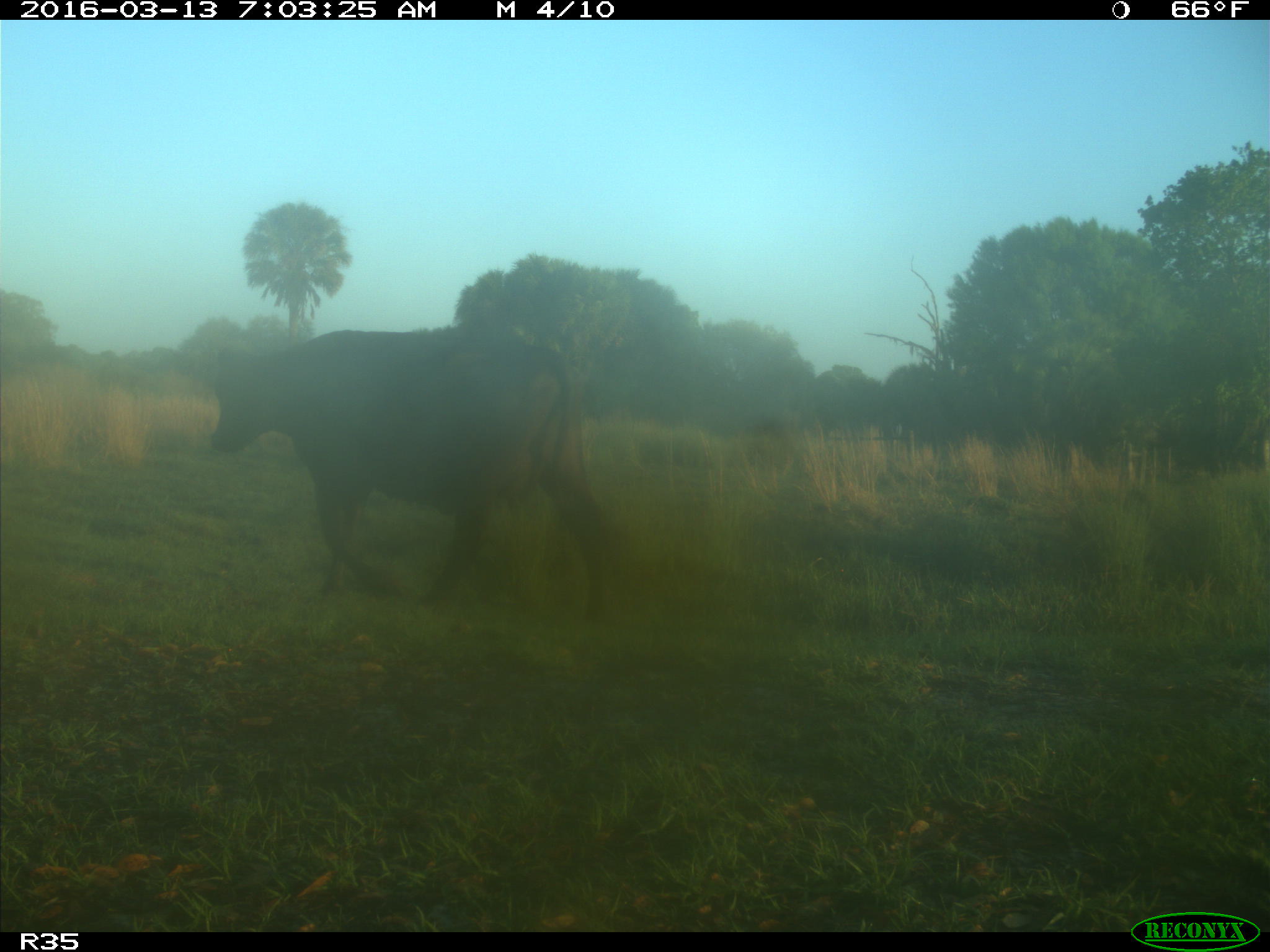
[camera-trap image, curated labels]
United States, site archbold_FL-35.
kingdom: Animalia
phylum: Chordata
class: Mammalia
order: Artiodactyla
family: Bovidae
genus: Bos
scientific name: Bos taurus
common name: domestic cow